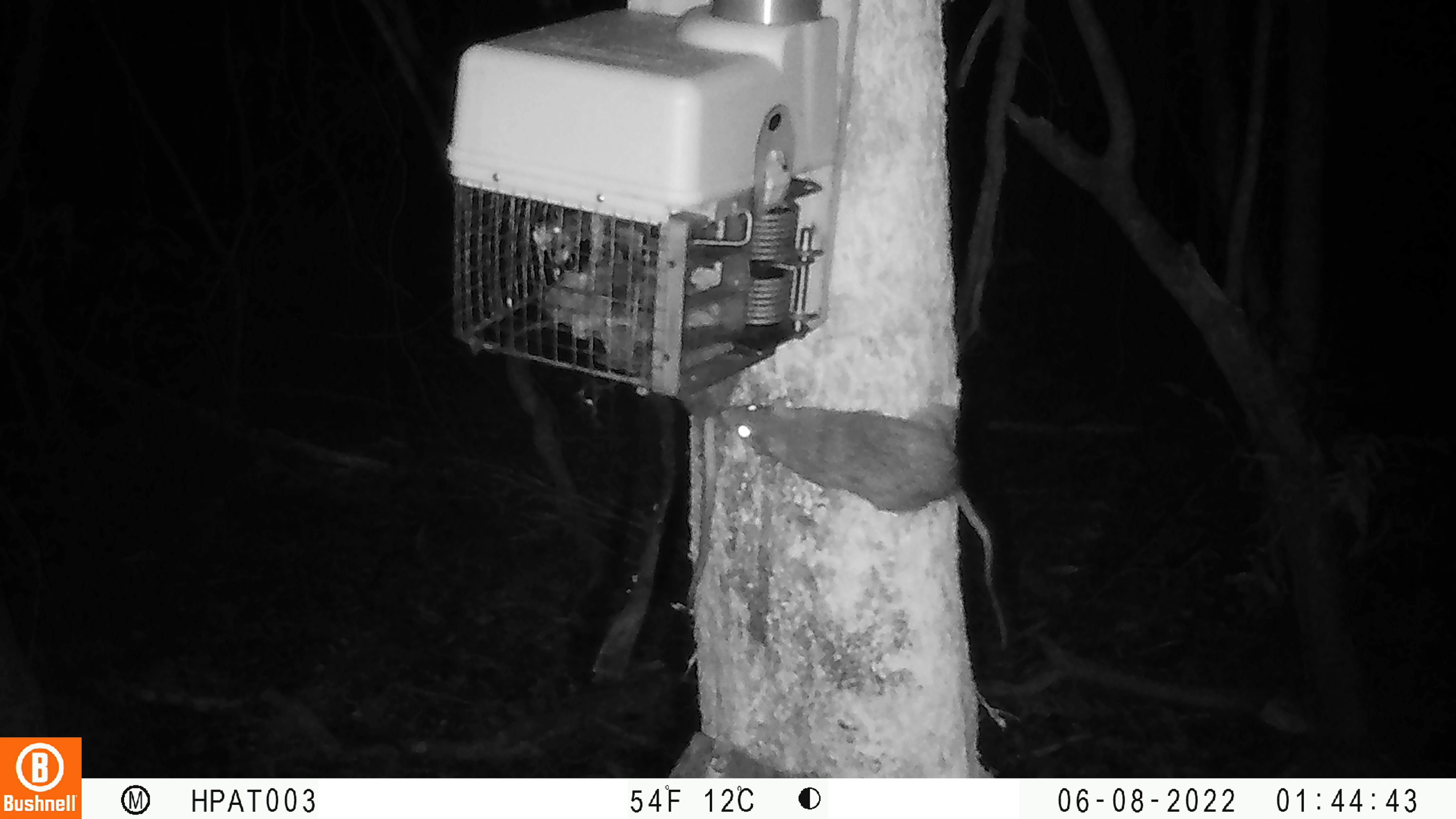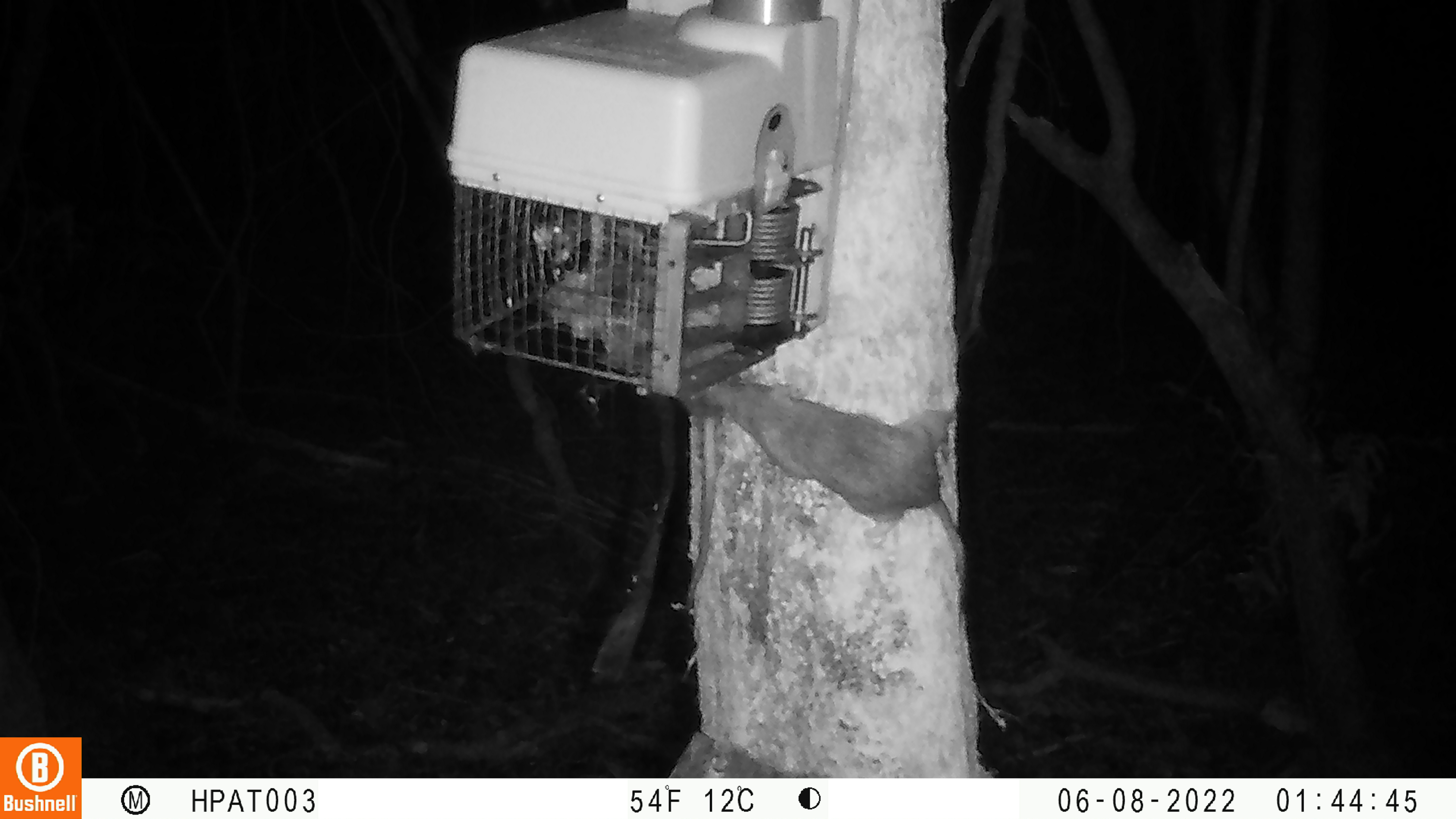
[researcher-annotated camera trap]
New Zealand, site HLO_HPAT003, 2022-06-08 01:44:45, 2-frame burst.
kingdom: Animalia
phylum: Chordata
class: Mammalia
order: Rodentia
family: Muridae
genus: Rattus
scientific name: Rattus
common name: rat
Rat (Rattus).